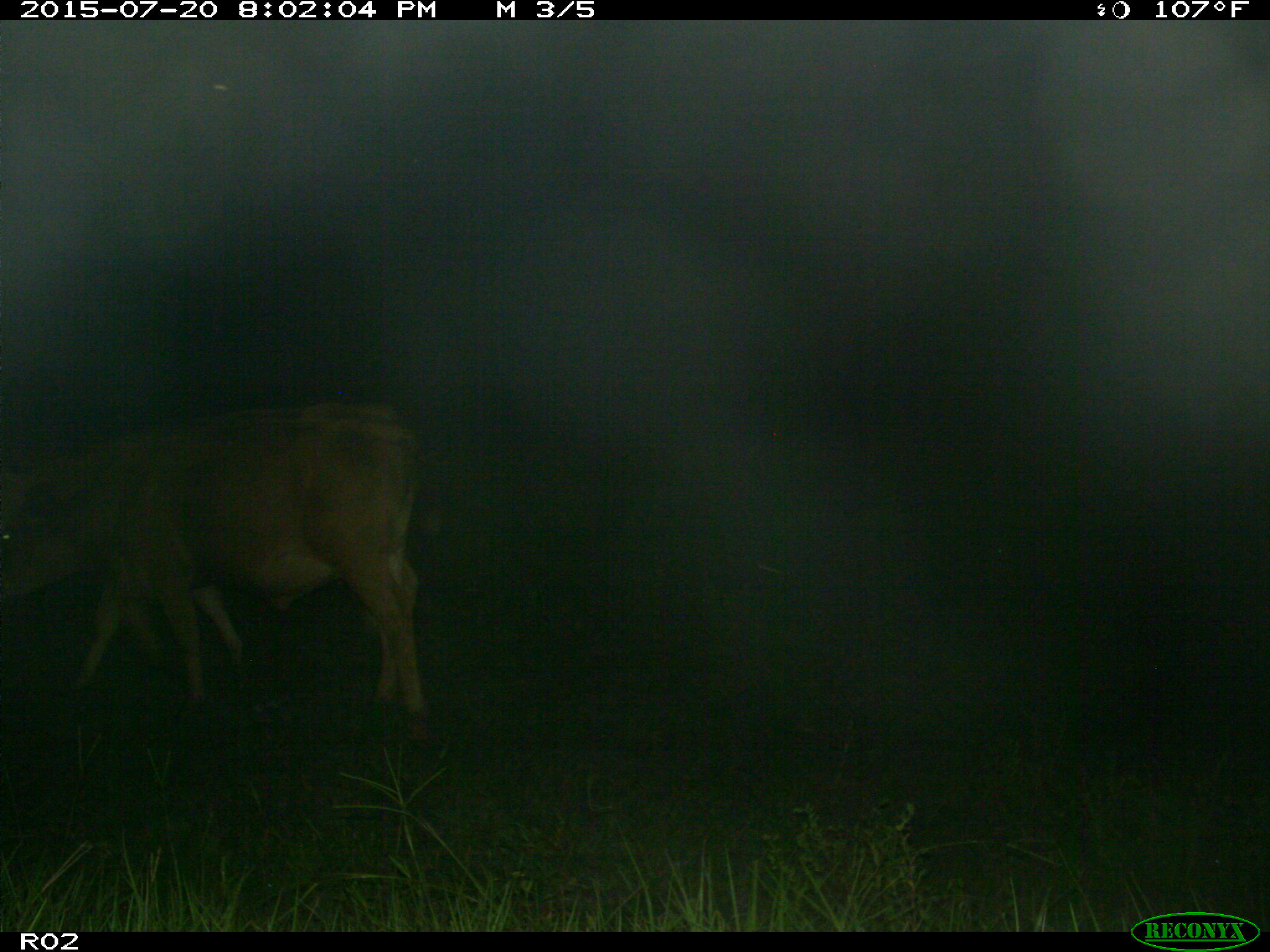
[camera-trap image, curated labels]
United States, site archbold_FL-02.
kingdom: Animalia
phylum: Chordata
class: Mammalia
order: Artiodactyla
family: Bovidae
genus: Bos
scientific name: Bos taurus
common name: domestic cow